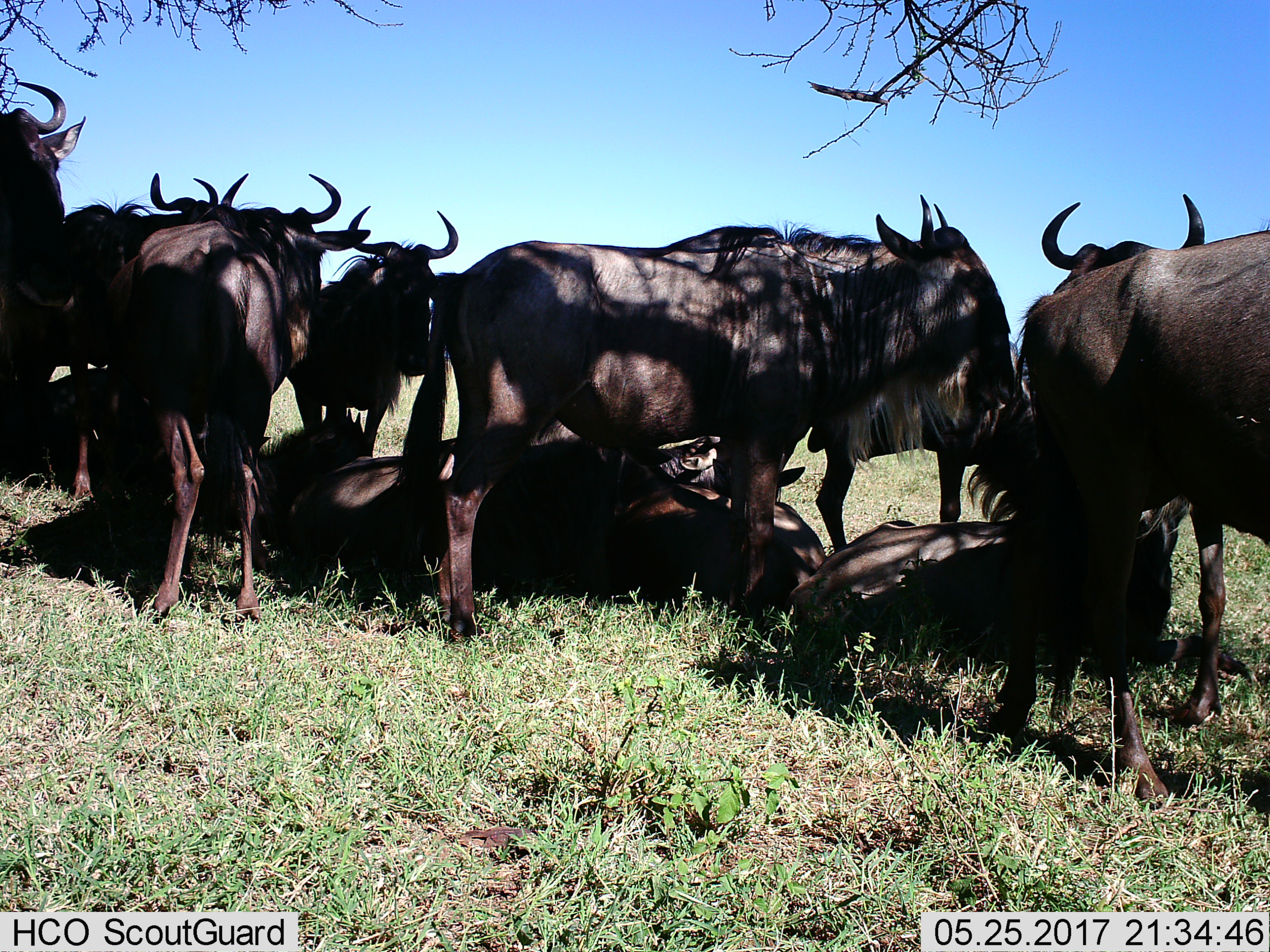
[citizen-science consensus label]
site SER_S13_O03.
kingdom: Animalia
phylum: Chordata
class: Mammalia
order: Artiodactyla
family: Bovidae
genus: Connochaetes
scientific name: Connochaetes taurinus taurinus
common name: blue wildebeest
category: wildebeestblue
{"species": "wildebeestblue (blue wildebeest) (Connochaetes taurinus taurinus)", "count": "11-50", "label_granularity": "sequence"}